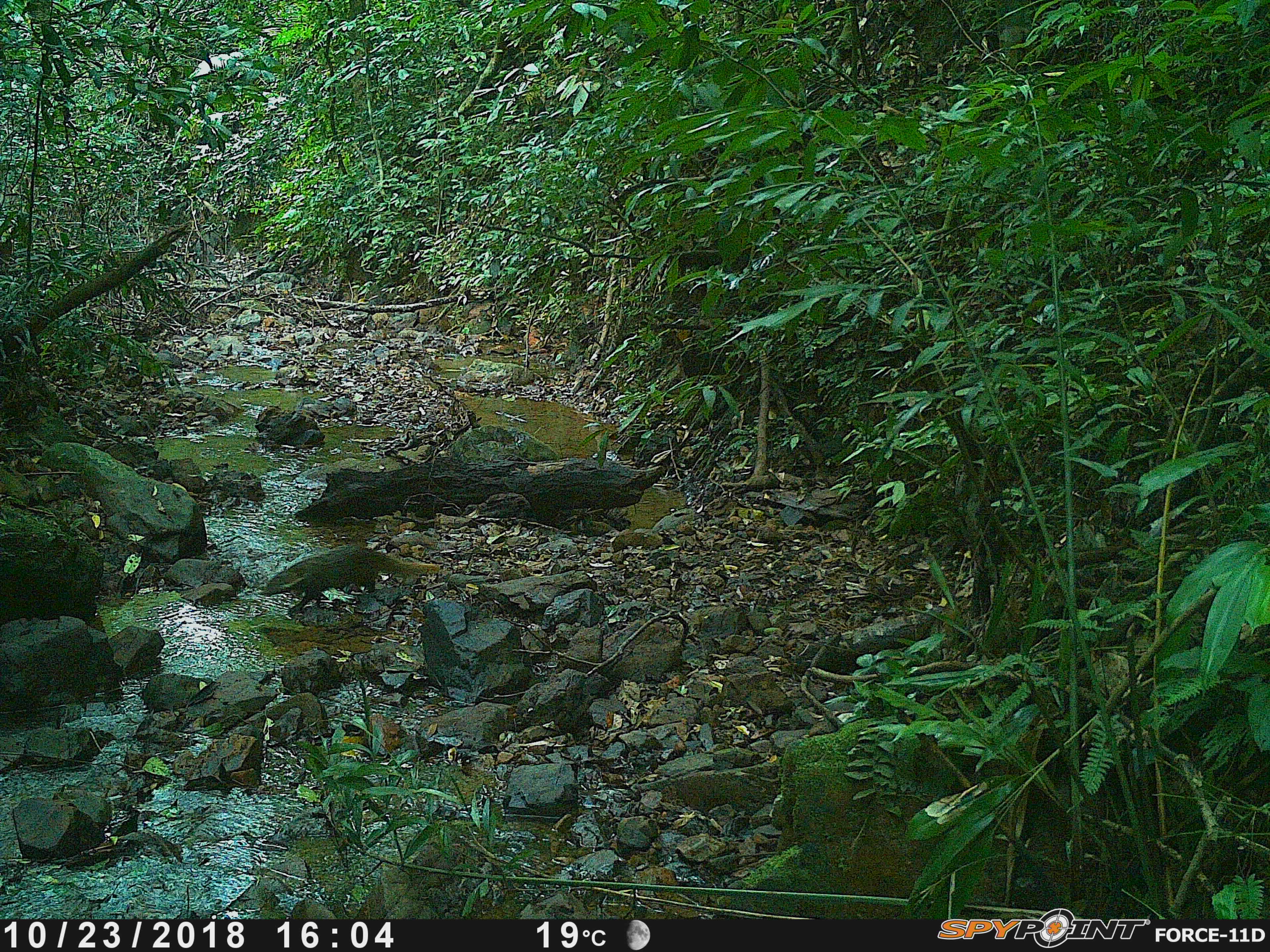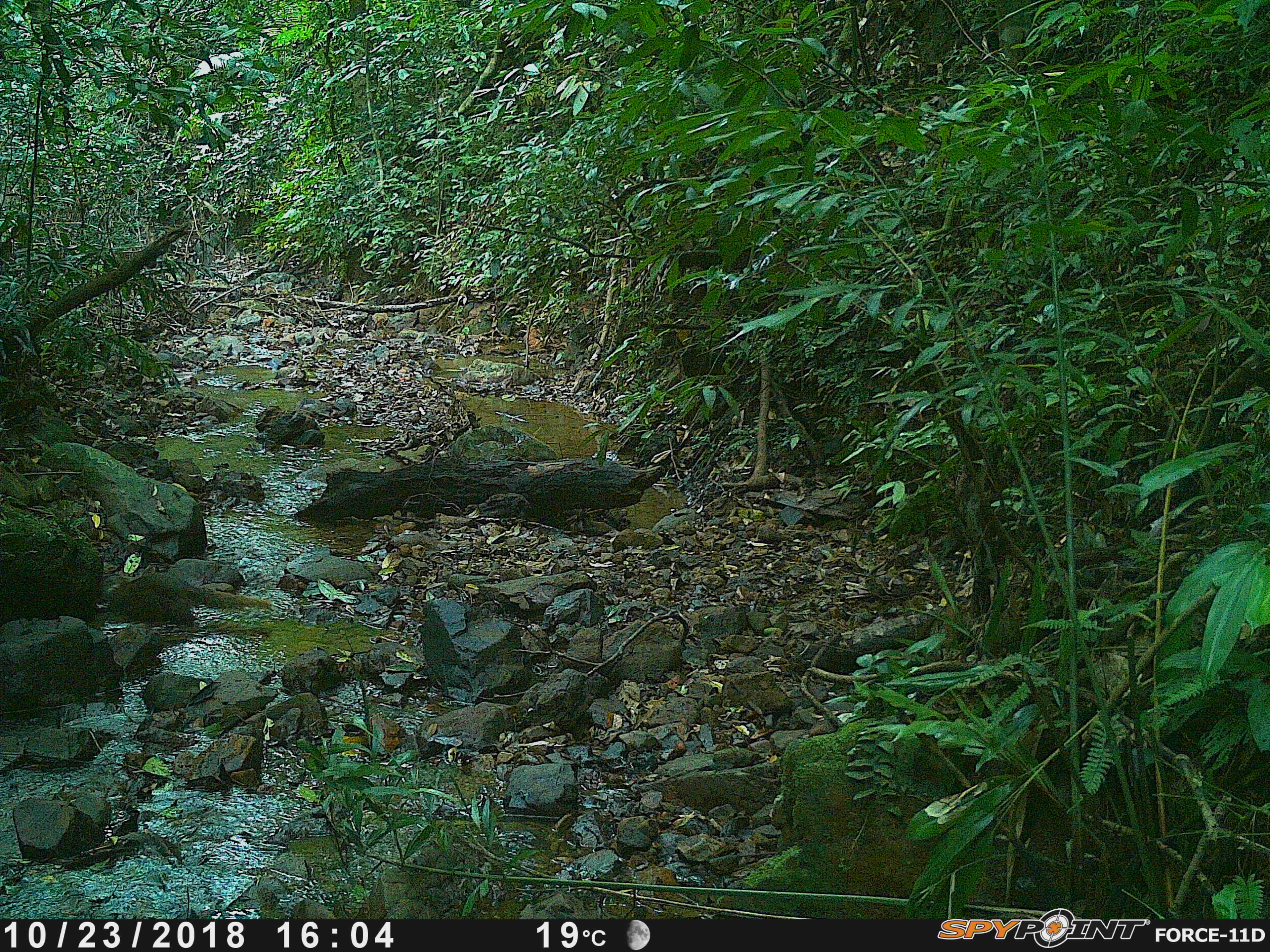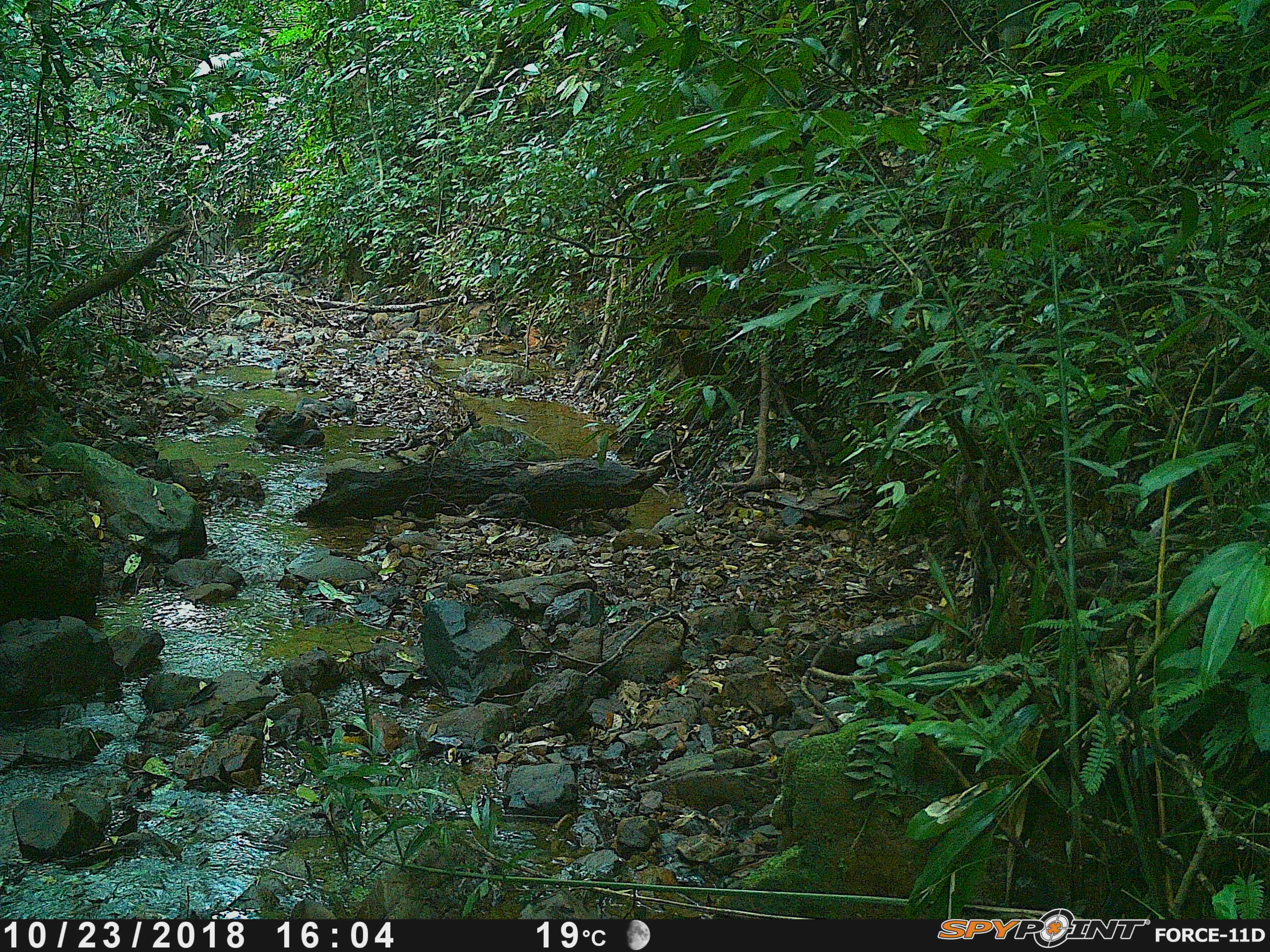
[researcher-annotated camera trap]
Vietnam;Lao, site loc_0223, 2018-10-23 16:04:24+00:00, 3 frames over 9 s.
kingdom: Animalia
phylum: Chordata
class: Mammalia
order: Carnivora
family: Herpestidae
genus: Urva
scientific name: Urva urva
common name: crab-eating mongoose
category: crab eating mongoose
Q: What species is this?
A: Crab eating mongoose (crab-eating mongoose) (Urva urva).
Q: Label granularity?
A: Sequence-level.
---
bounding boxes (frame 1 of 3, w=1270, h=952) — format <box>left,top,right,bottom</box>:
crab eating mongoose: <box>266,547,439,617</box>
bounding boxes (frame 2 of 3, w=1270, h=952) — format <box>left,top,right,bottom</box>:
crab eating mongoose: <box>103,573,272,629</box>